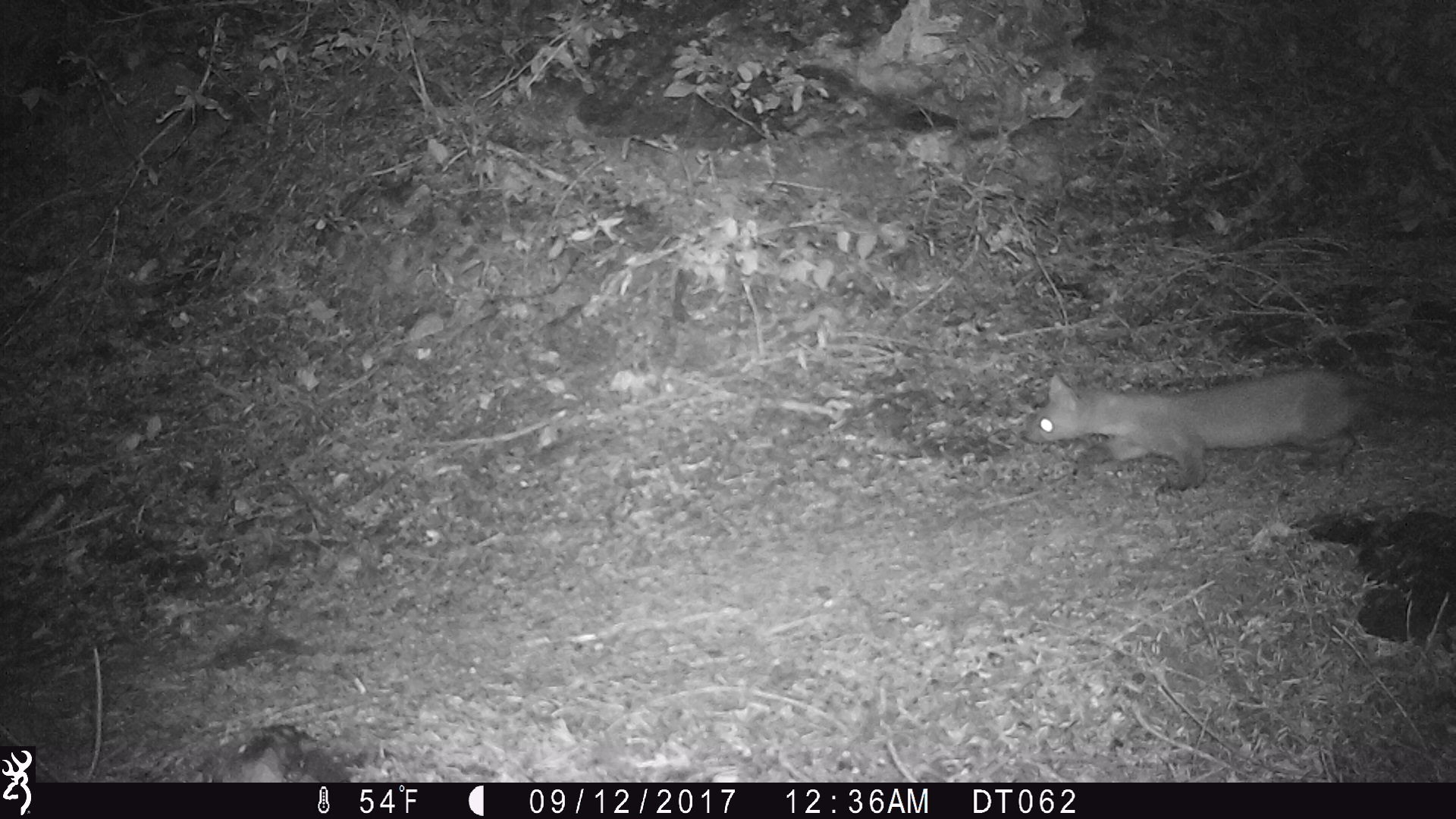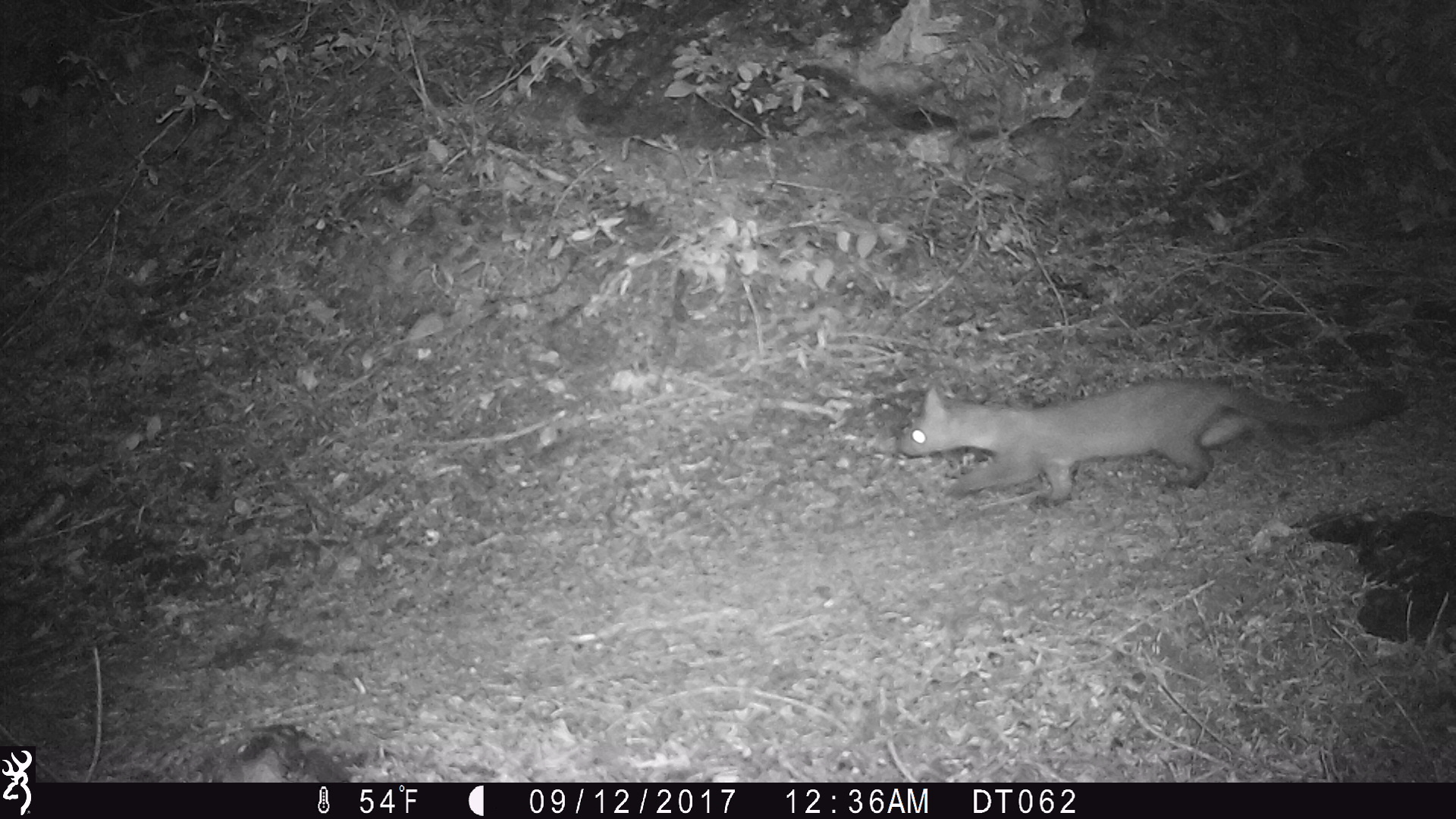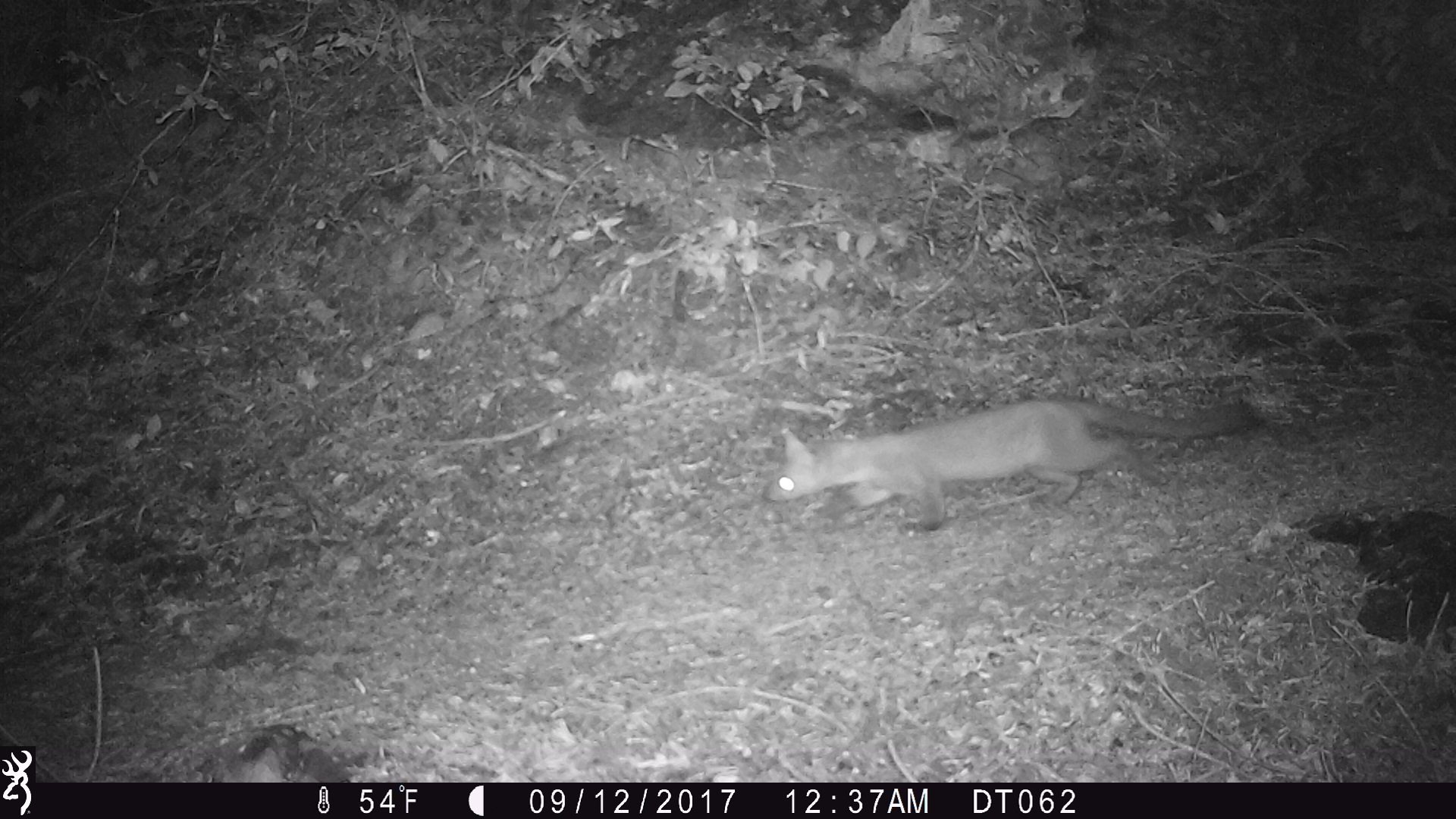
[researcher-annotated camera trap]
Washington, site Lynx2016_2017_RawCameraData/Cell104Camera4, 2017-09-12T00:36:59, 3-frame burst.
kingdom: Animalia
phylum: Chordata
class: Mammalia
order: Carnivora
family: Mustelidae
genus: Martes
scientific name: Martes americana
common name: american marten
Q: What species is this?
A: Martes americana (american marten).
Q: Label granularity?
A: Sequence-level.